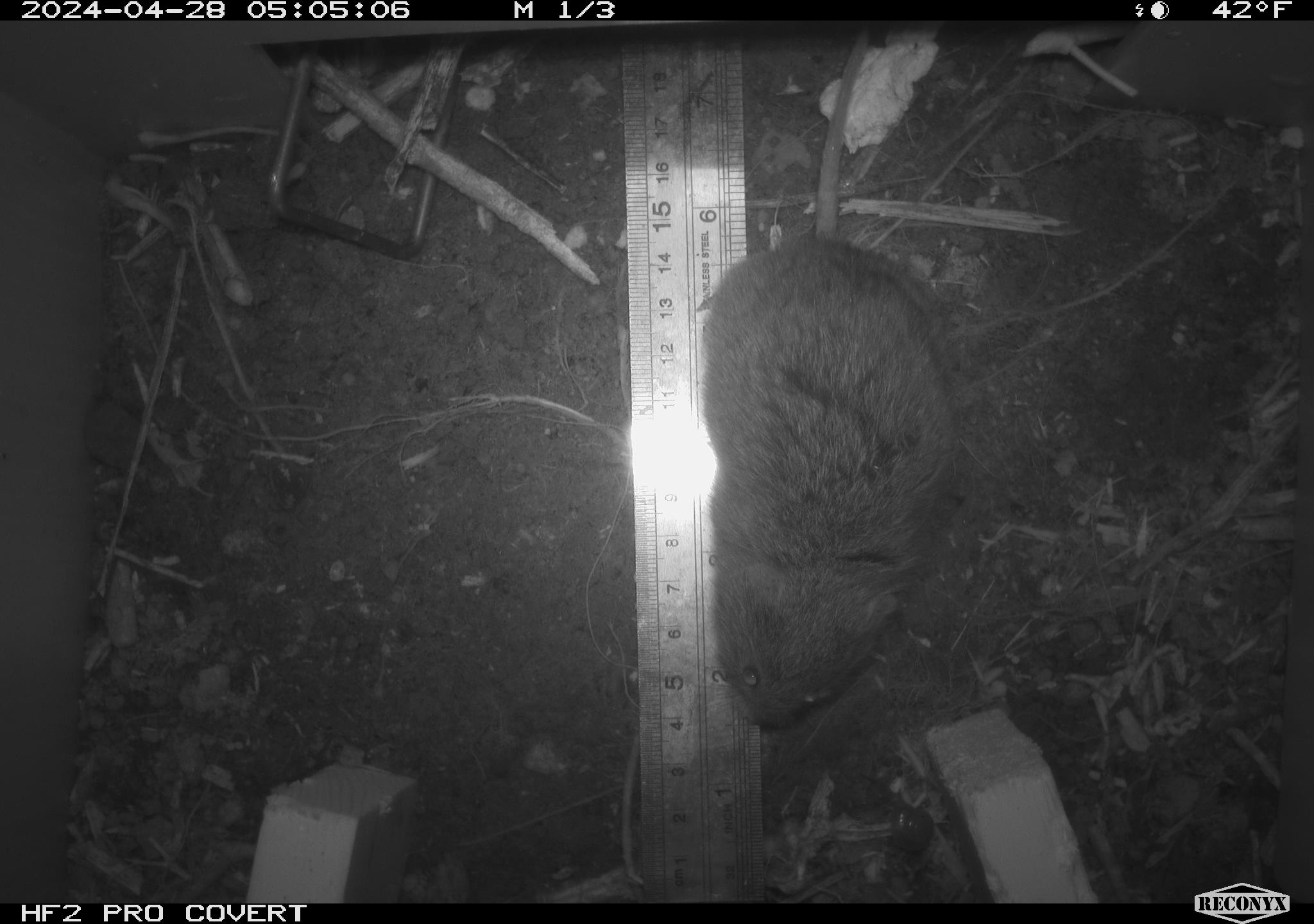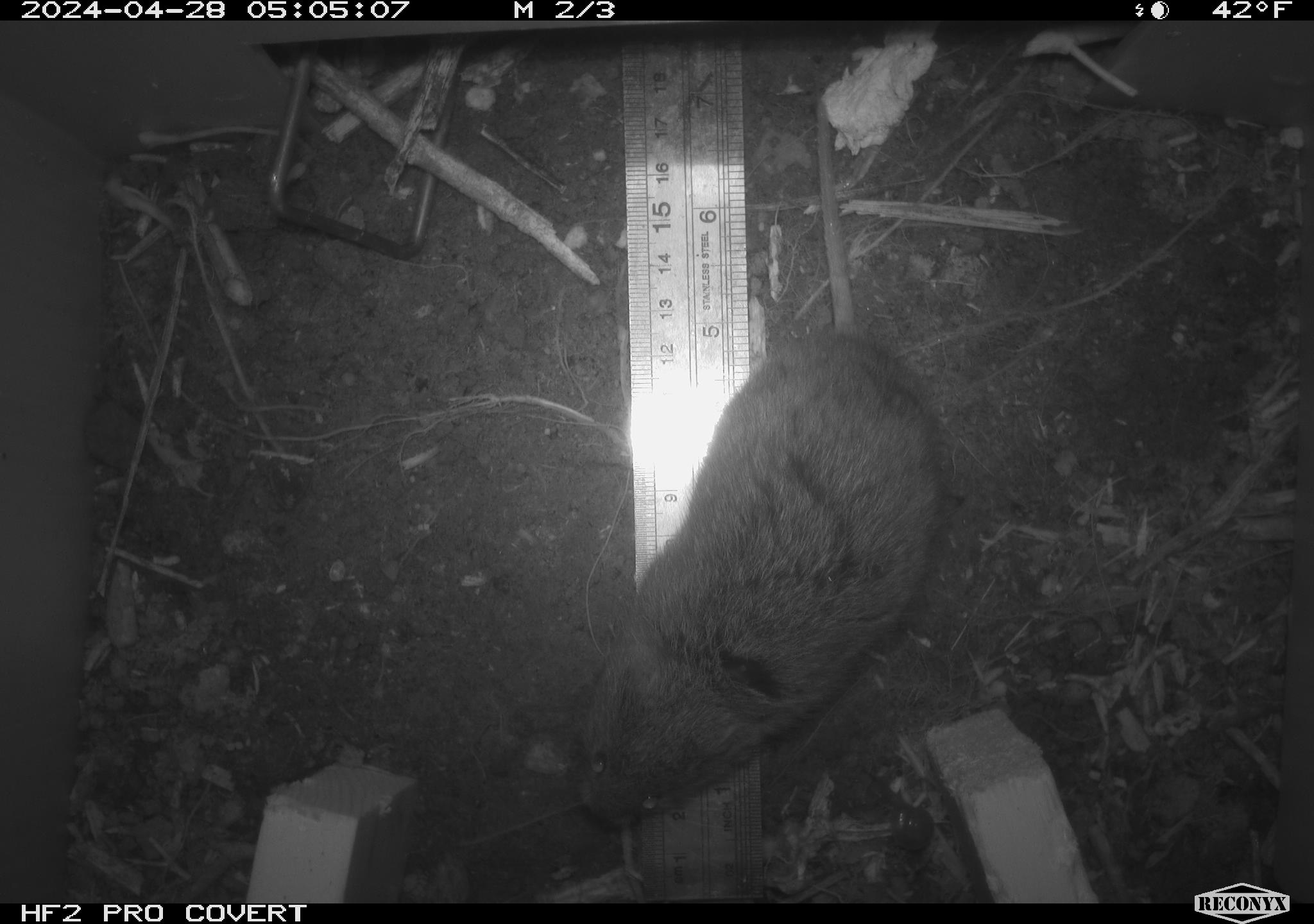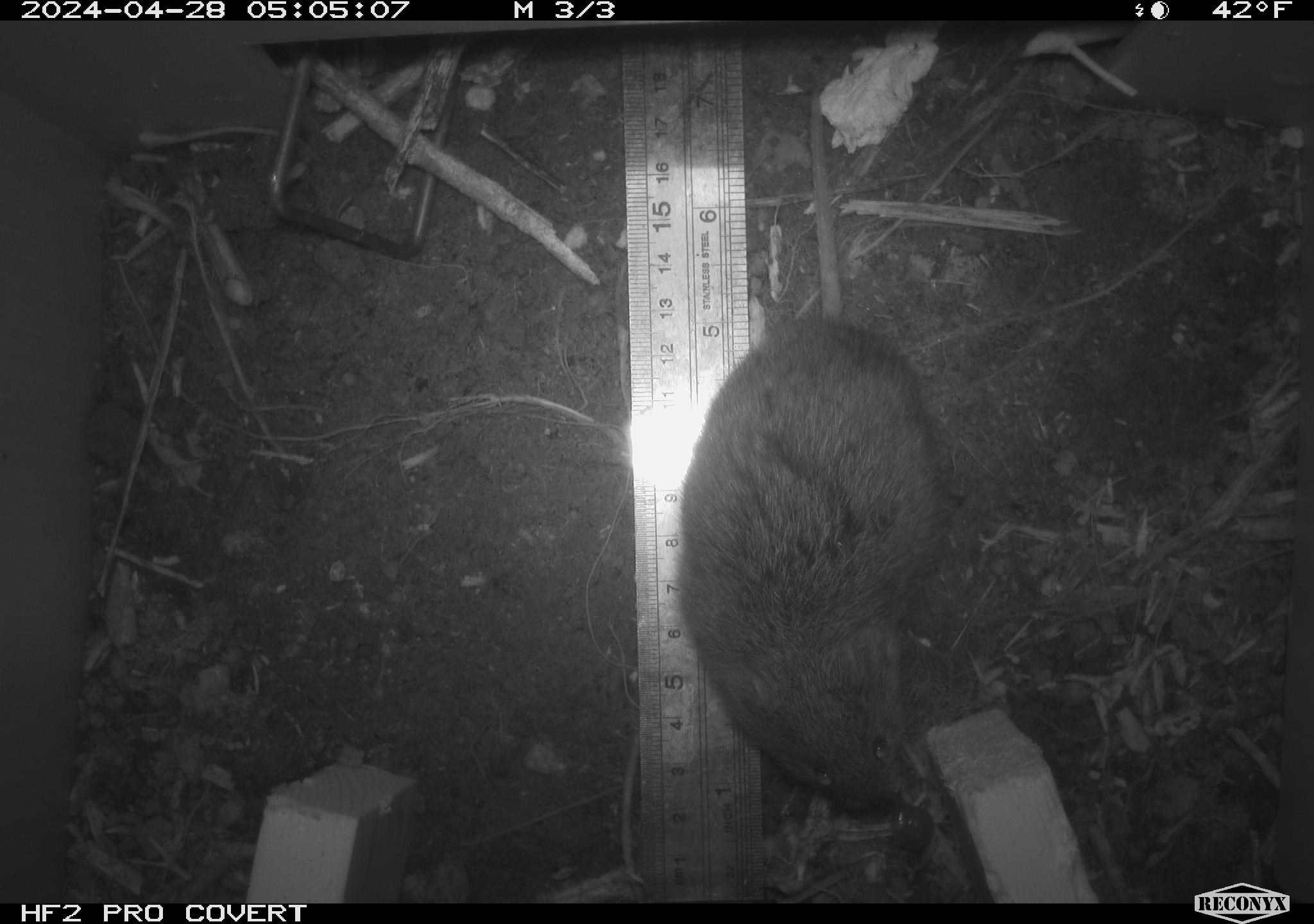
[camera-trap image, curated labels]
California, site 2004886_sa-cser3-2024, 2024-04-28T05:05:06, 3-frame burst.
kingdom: Animalia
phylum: Chordata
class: Mammalia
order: Rodentia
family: Cricetidae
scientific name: Cricetidae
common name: hamsters, voles, lemmings, and allies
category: cricetidae family